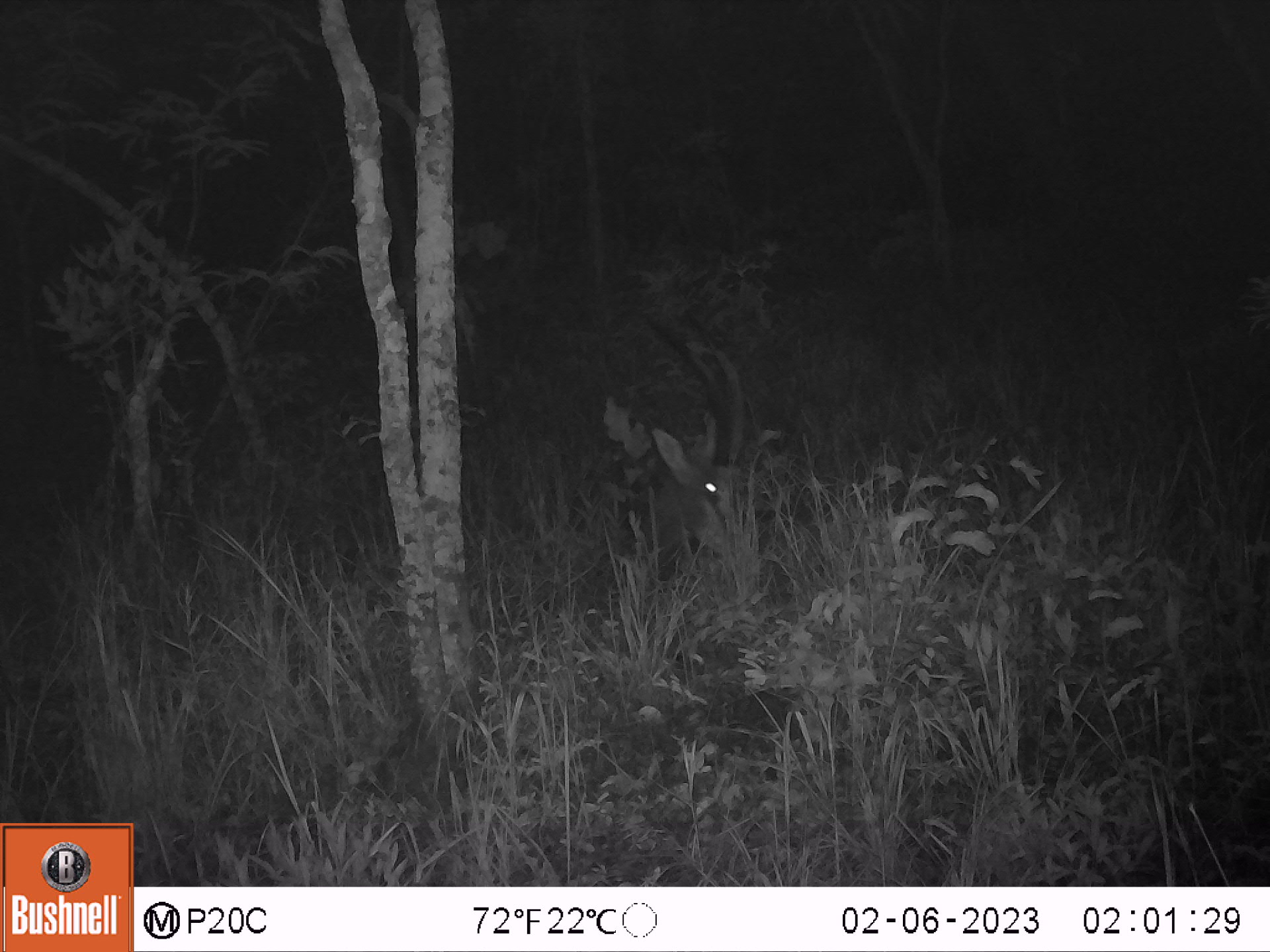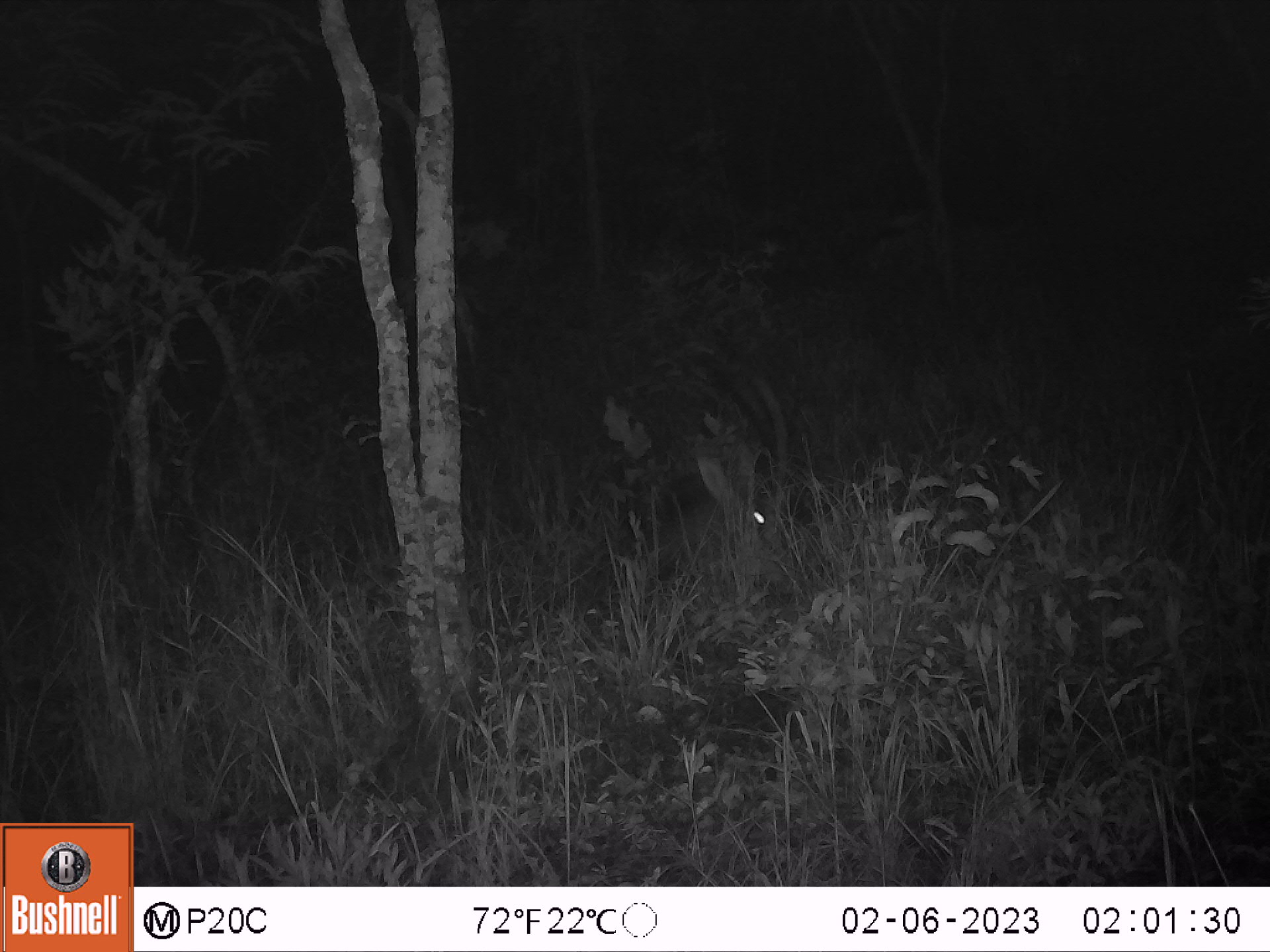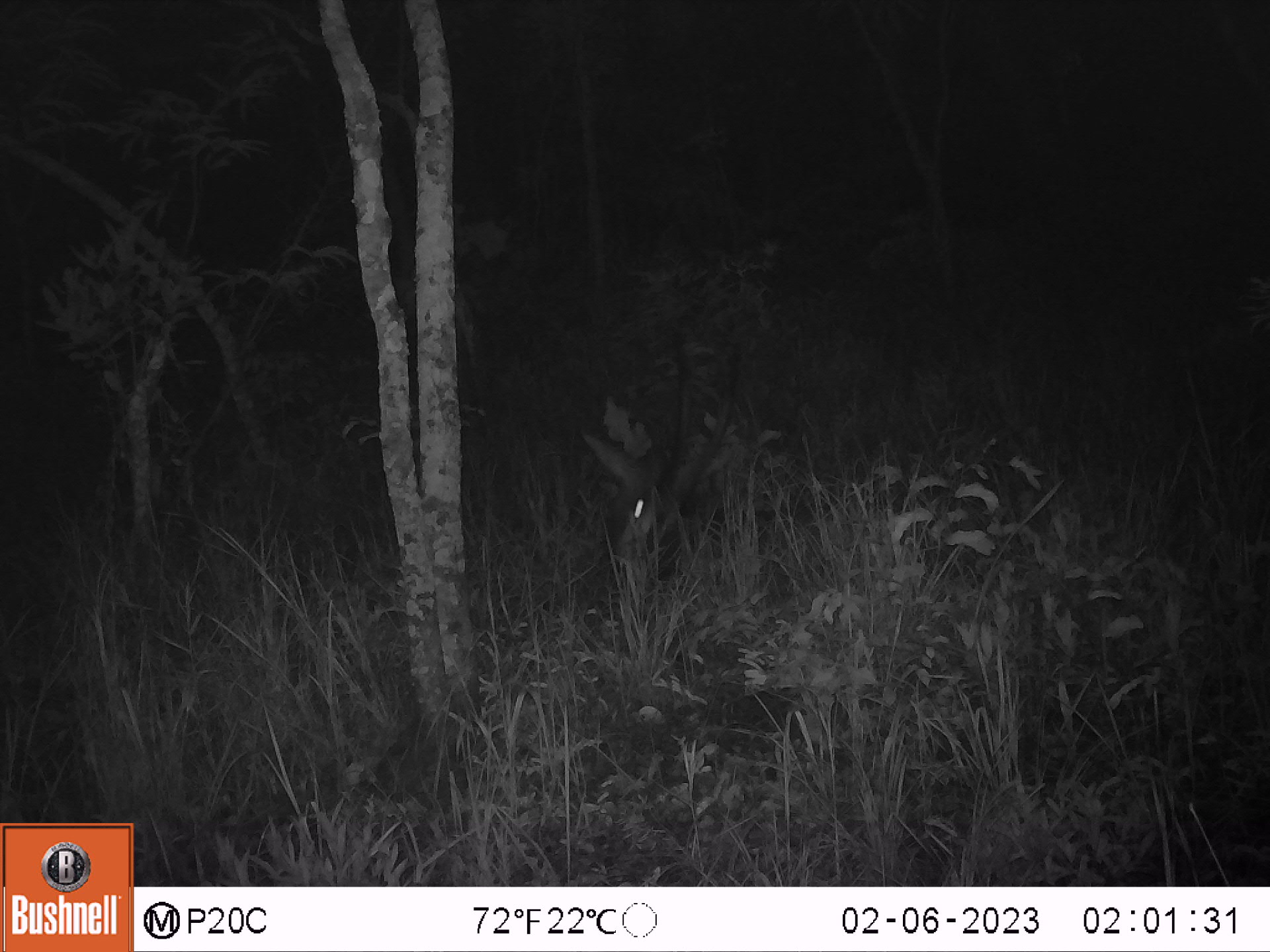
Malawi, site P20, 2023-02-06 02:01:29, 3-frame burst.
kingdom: Animalia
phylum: Chordata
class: Mammalia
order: Artiodactyla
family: Bovidae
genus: Hippotragus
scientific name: Hippotragus niger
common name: sable antelope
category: sable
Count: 1.